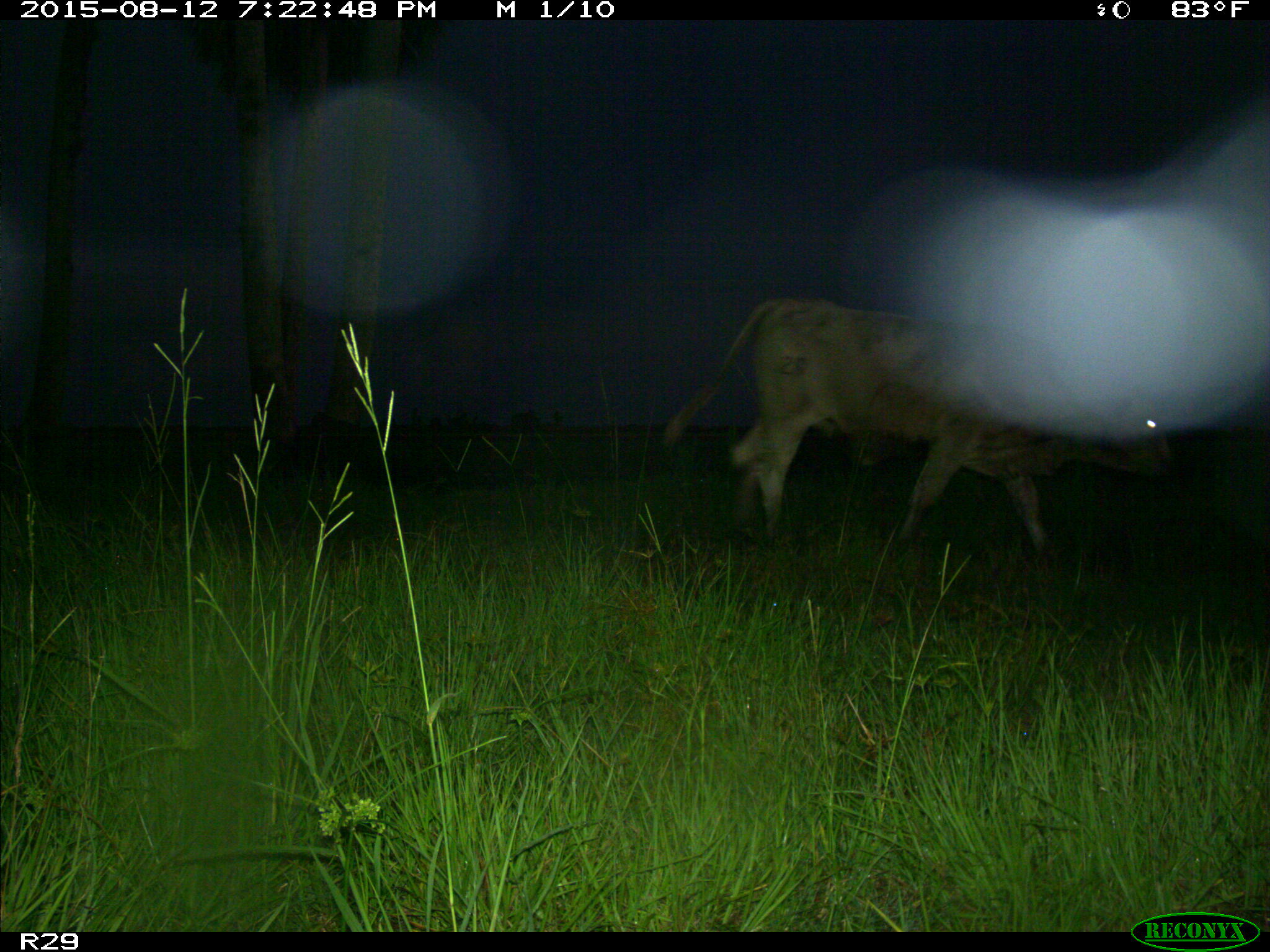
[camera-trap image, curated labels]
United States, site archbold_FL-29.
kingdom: Animalia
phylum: Chordata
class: Mammalia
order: Artiodactyla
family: Bovidae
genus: Bos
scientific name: Bos taurus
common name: domestic cow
Bos taurus (domestic cow).